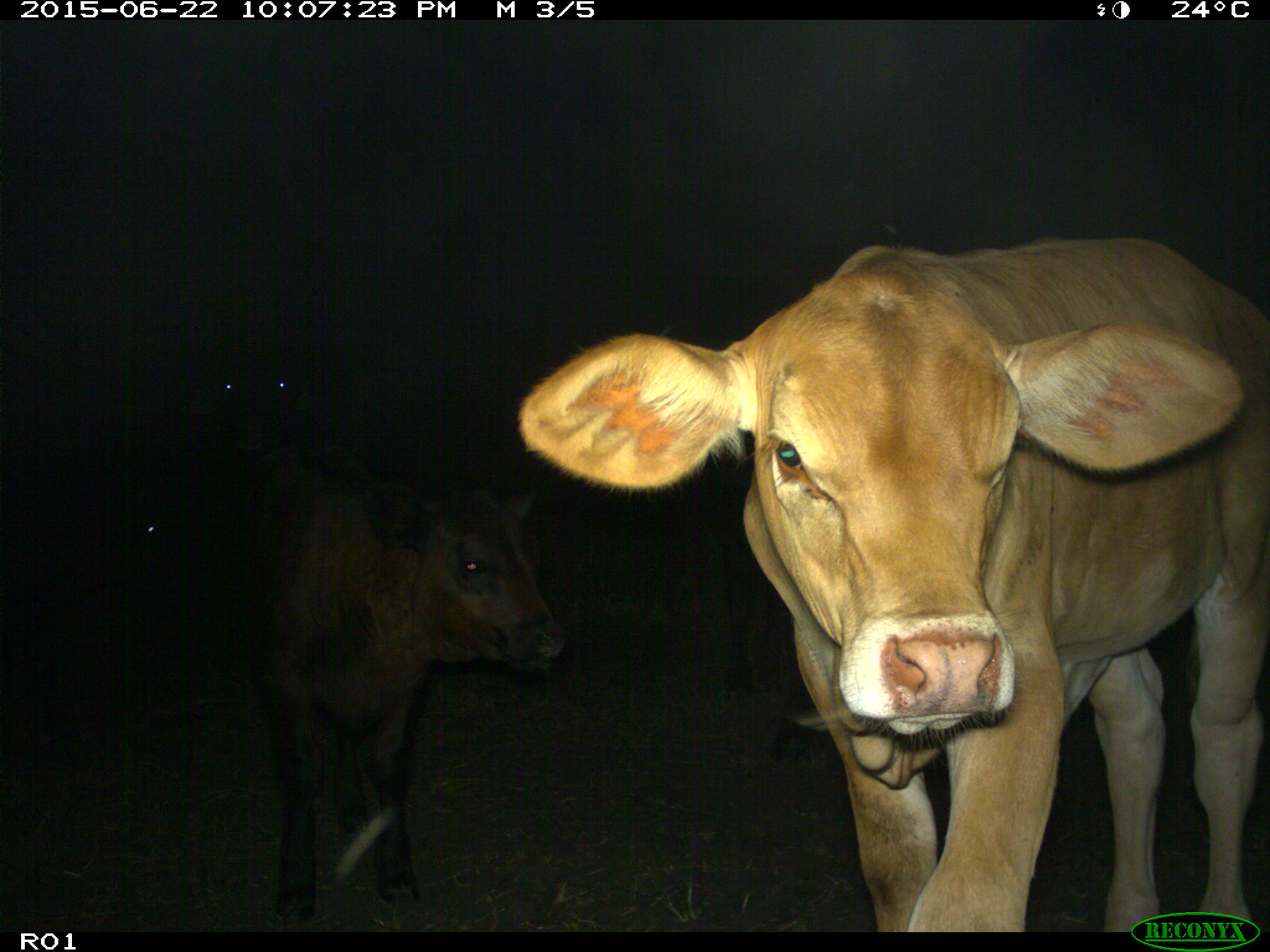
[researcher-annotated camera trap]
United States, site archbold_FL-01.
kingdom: Animalia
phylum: Chordata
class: Mammalia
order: Artiodactyla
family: Bovidae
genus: Bos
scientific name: Bos taurus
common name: domestic cow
Bos taurus (domestic cow).